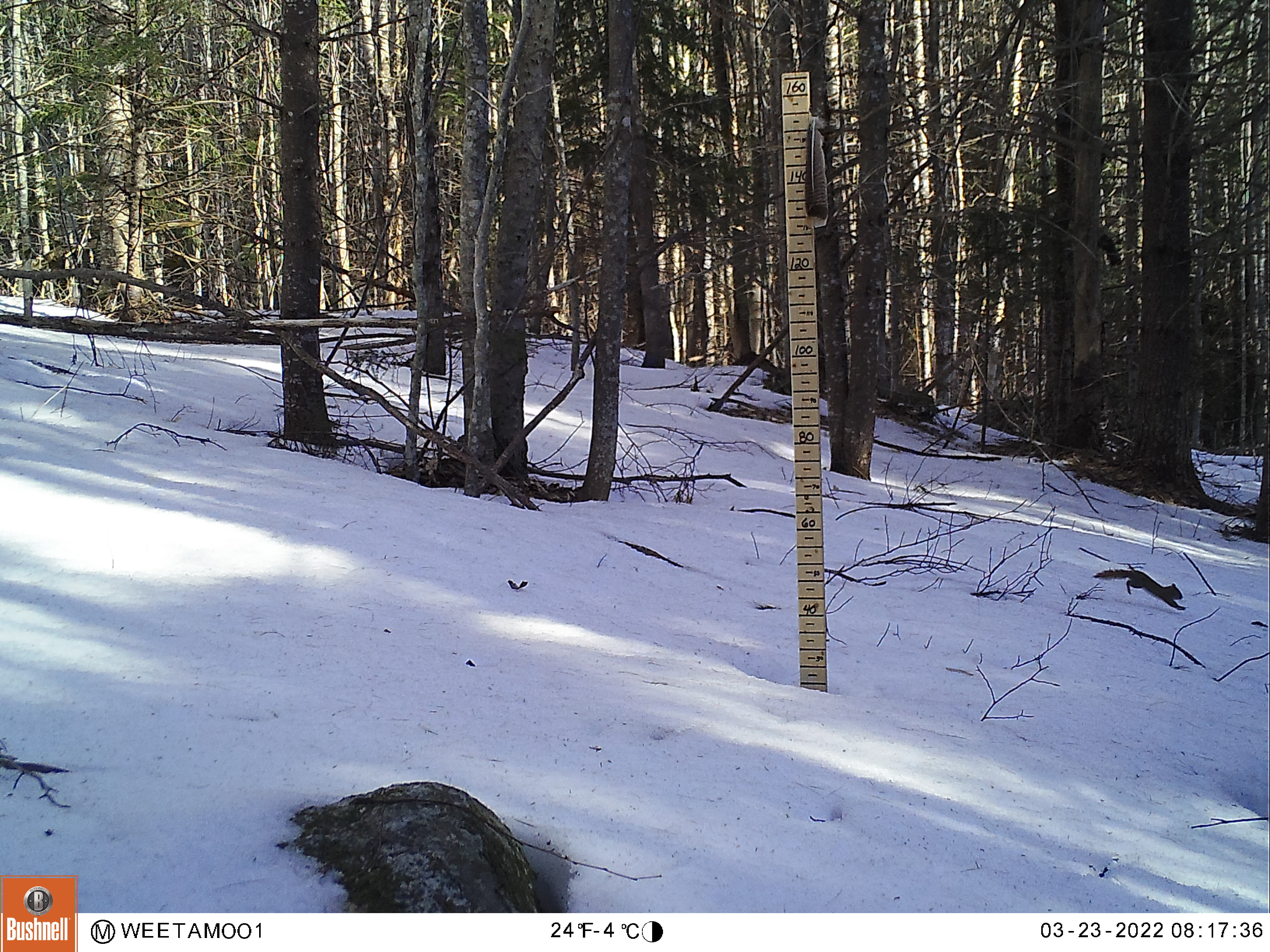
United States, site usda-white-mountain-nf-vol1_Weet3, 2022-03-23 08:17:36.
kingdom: Animalia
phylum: Chordata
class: Mammalia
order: Rodentia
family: Sciuridae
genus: Tamiasciurus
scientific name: Tamiasciurus hudsonicus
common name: red squirrel